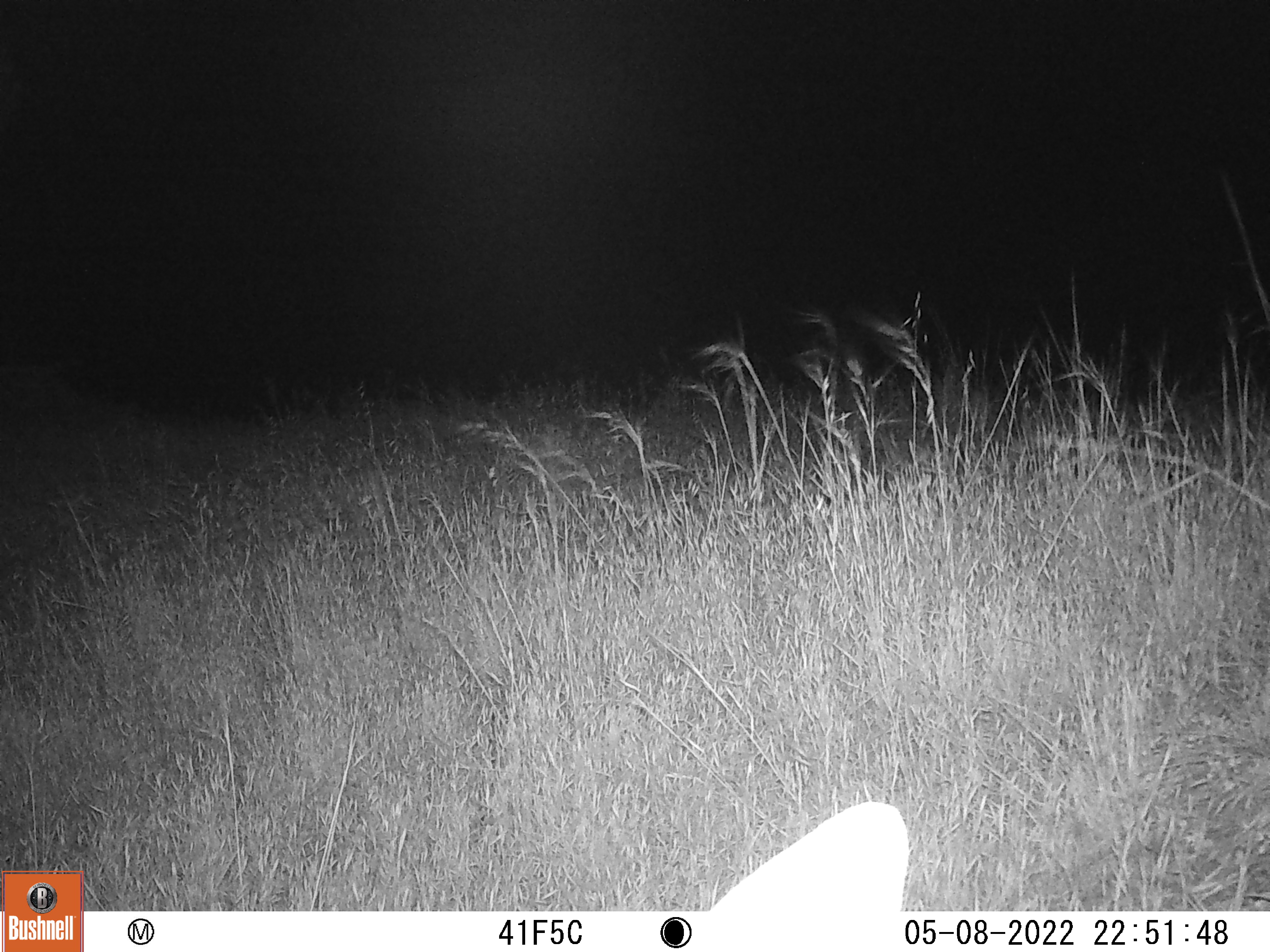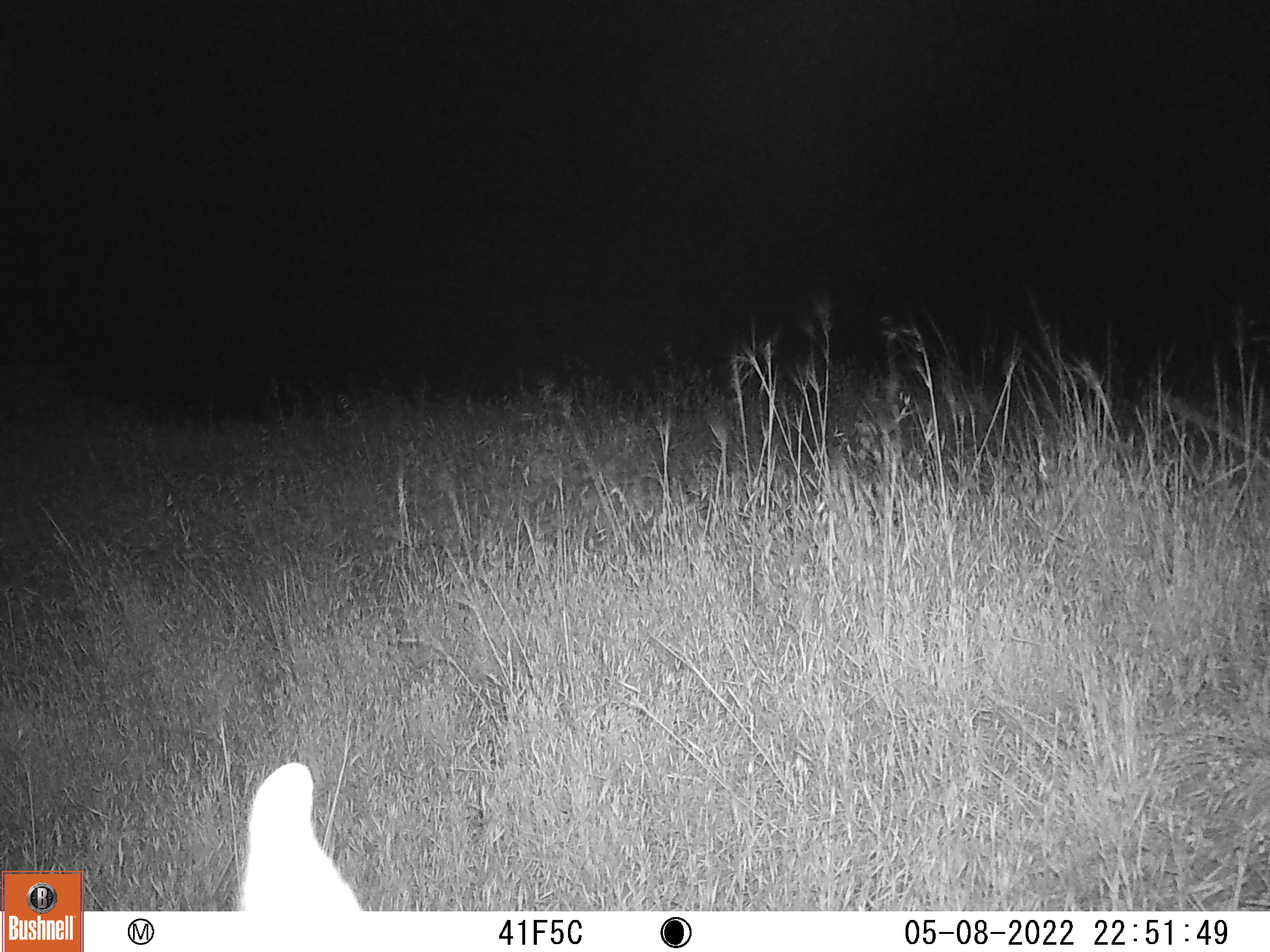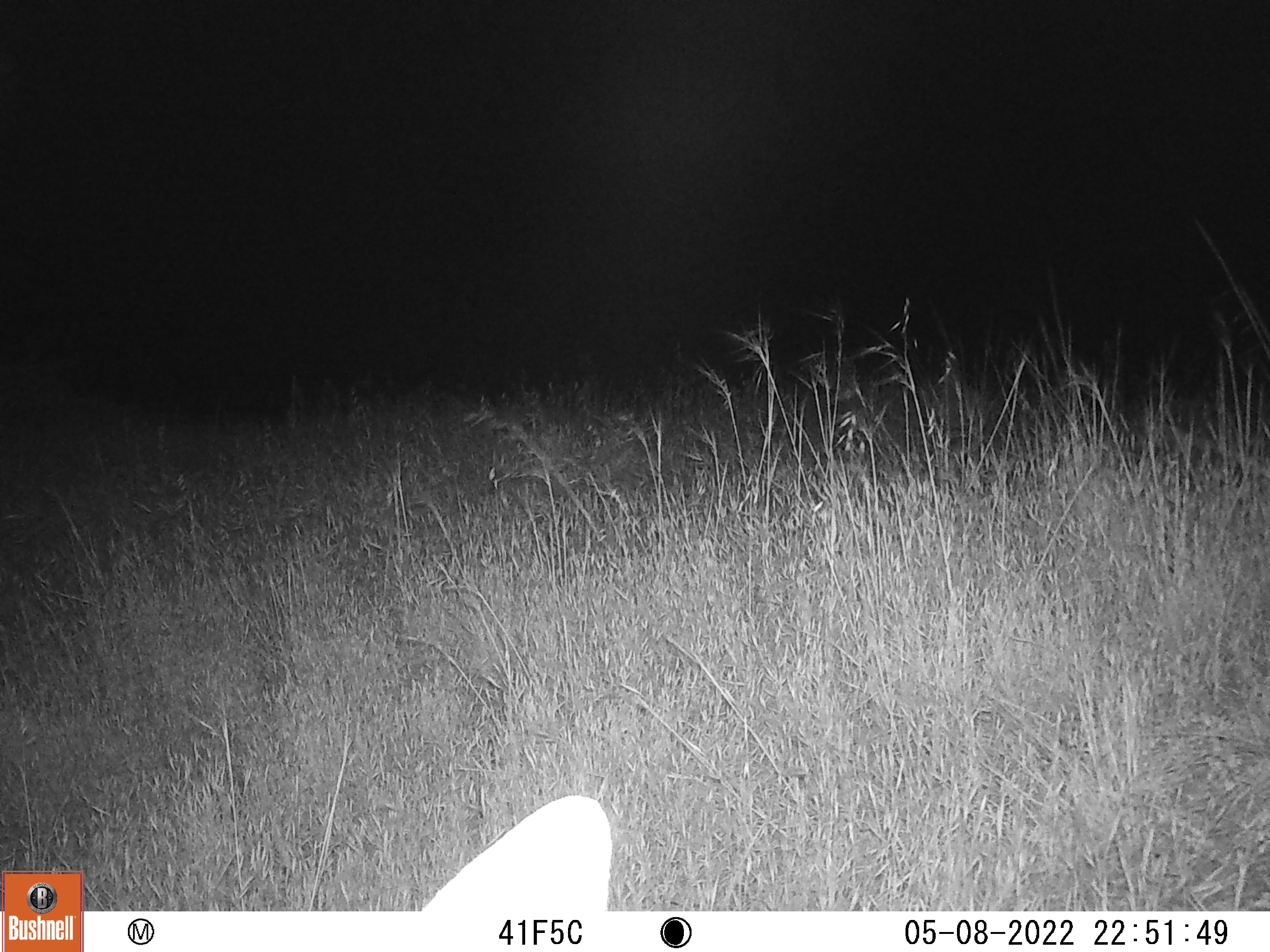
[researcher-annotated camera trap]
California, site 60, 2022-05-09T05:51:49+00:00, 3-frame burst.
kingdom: Animalia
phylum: Chordata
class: Mammalia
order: Artiodactyla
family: Cervidae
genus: Odocoileus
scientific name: Odocoileus hemionus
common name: mule deer